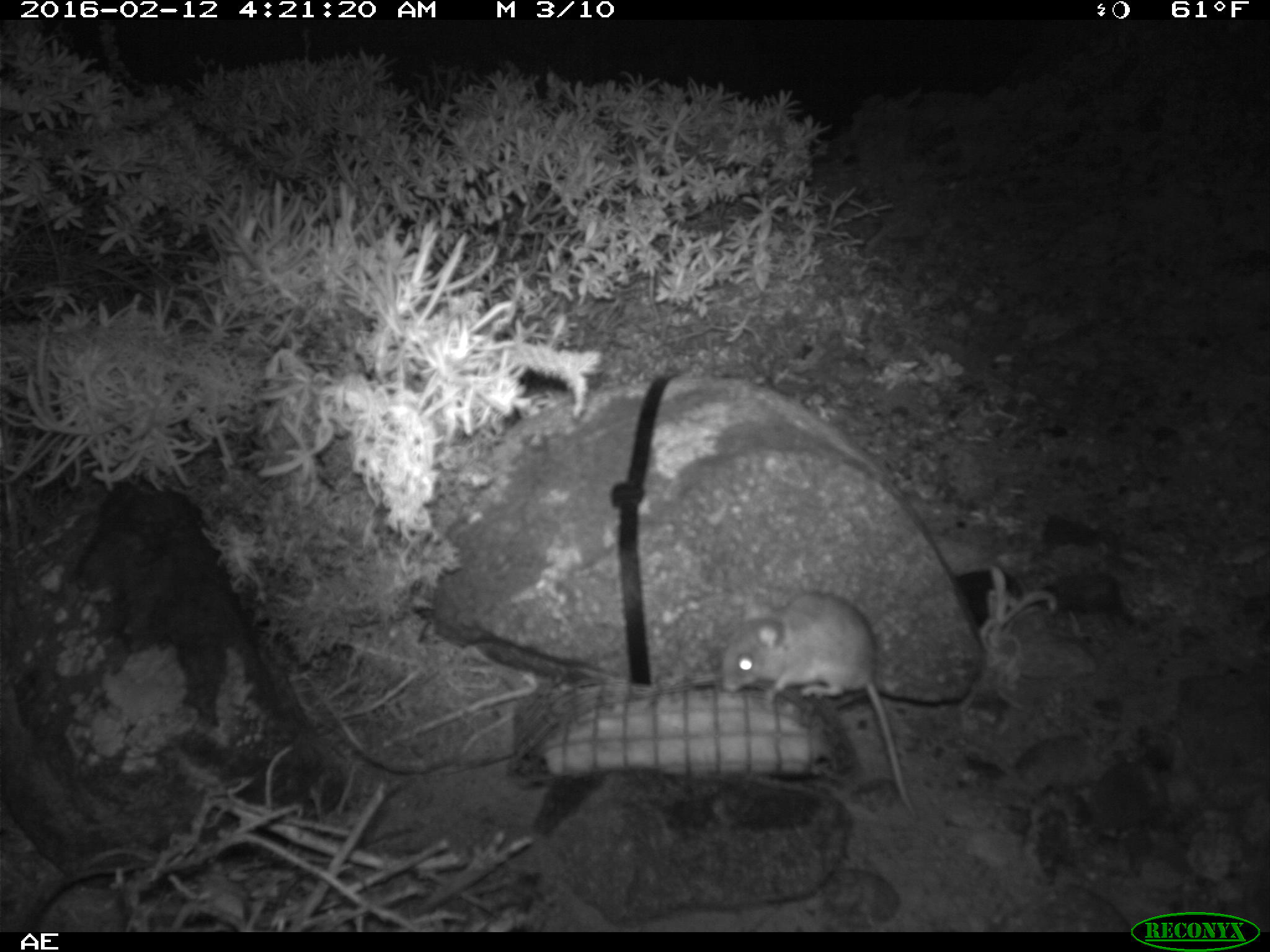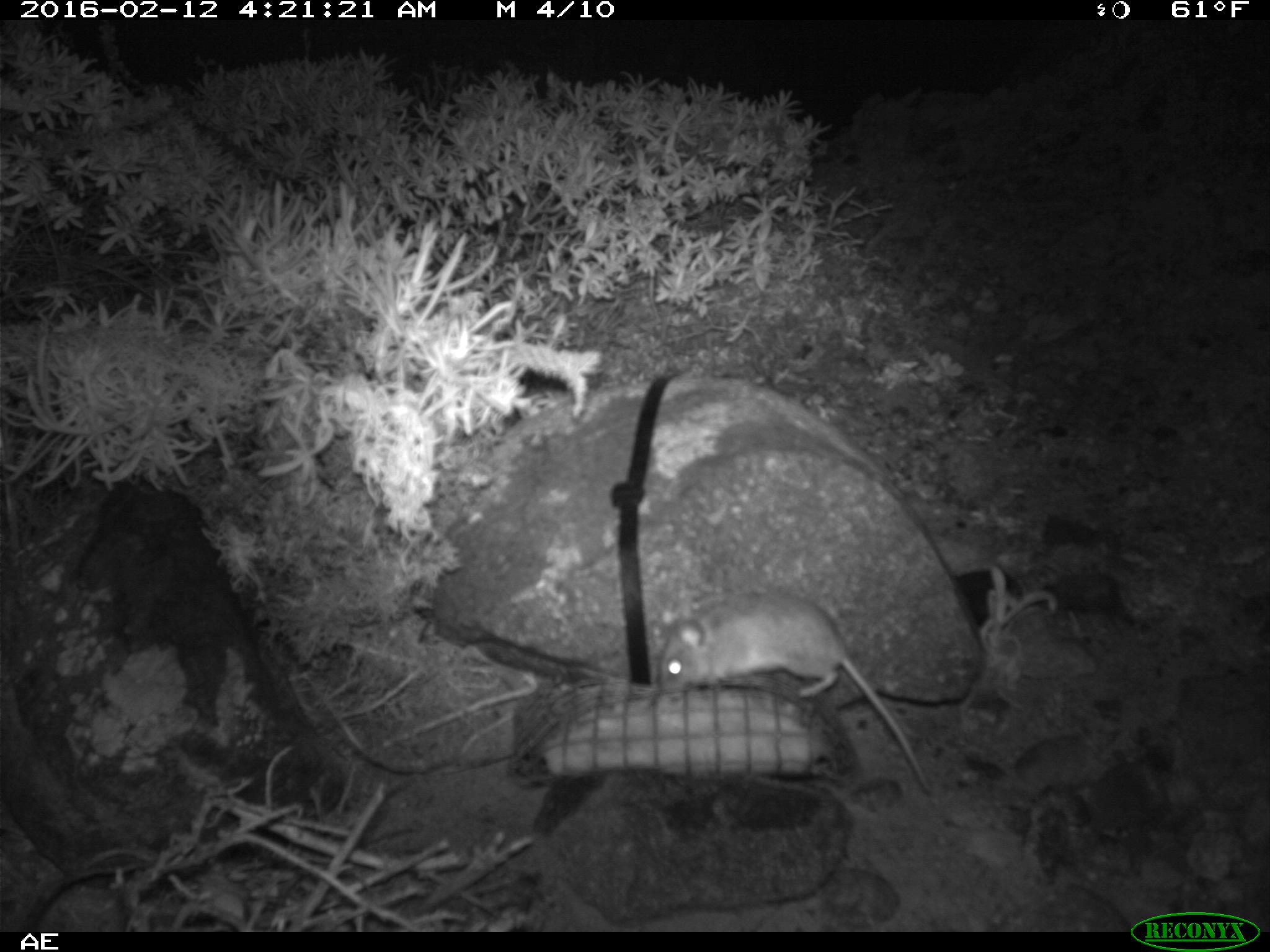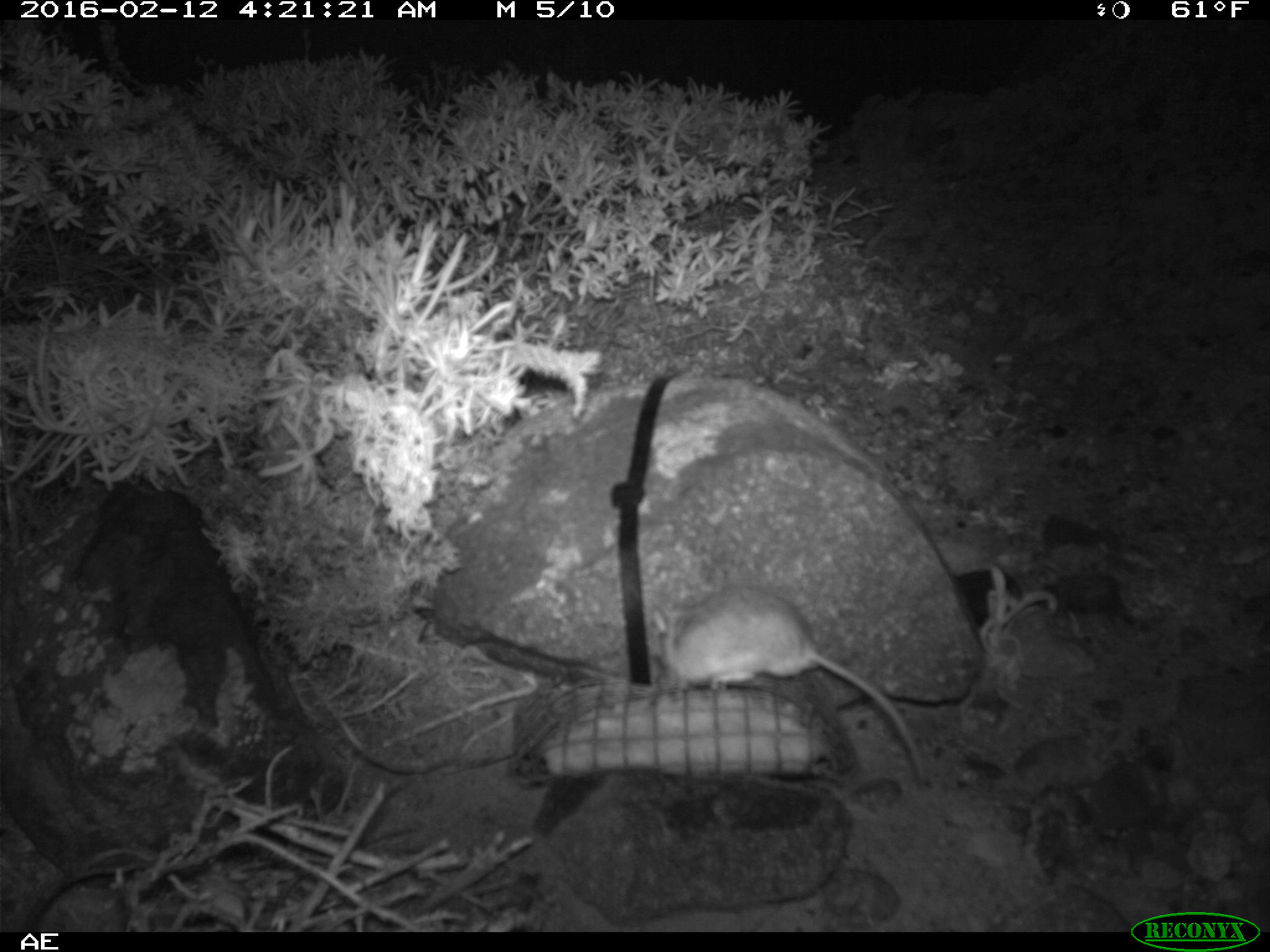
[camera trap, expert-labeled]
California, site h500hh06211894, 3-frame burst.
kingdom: Animalia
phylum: Chordata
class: Mammalia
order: Rodentia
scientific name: Rodentia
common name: rodent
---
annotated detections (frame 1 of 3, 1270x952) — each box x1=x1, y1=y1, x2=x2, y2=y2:
rodent: x1=721, y1=593, x2=915, y2=815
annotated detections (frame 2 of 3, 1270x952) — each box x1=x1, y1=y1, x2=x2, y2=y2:
rodent: x1=660, y1=591, x2=930, y2=791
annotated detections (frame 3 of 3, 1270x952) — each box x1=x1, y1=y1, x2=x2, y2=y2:
rodent: x1=649, y1=584, x2=925, y2=781